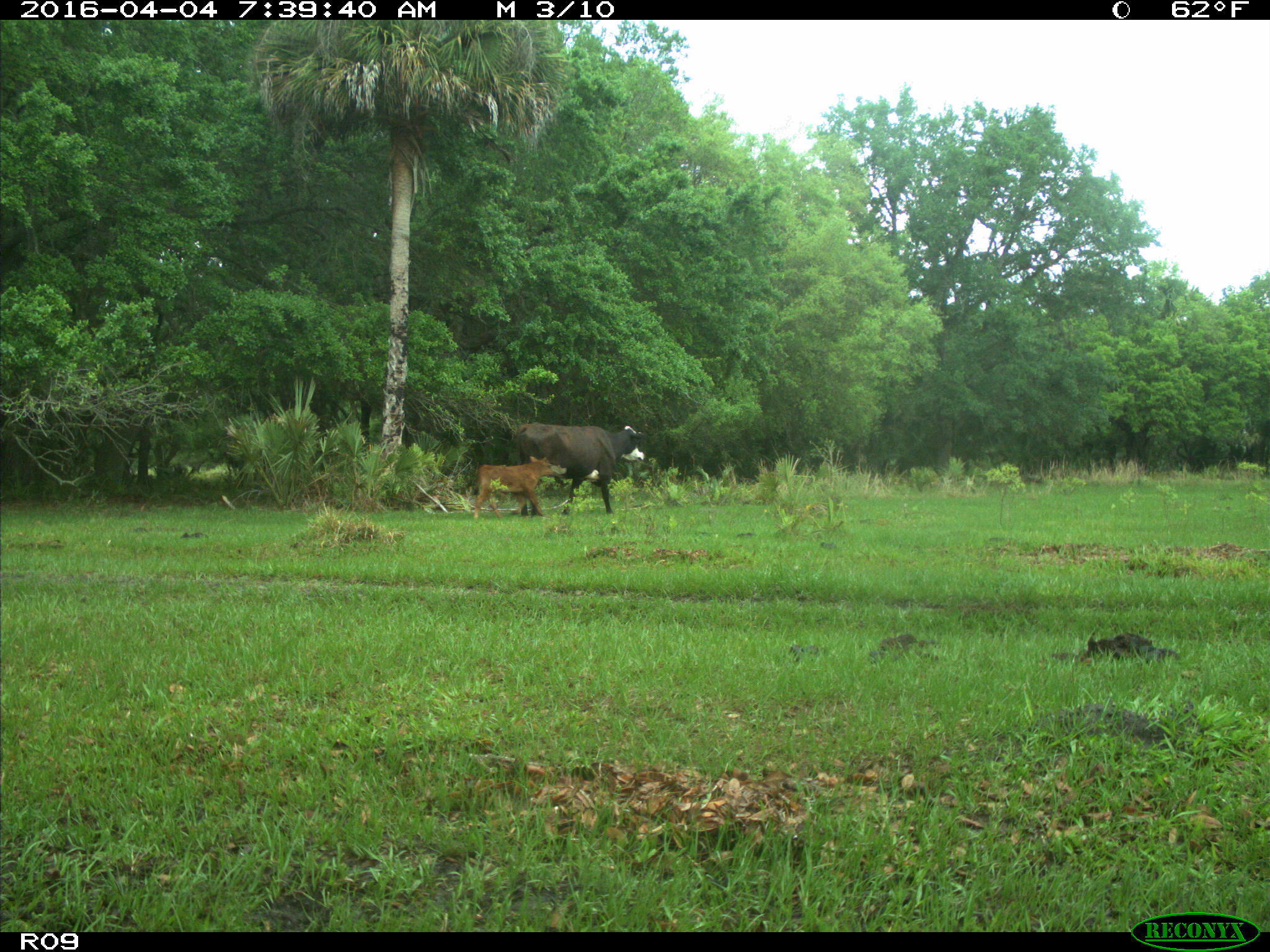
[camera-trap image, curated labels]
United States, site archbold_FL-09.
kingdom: Animalia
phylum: Chordata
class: Mammalia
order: Artiodactyla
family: Bovidae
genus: Bos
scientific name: Bos taurus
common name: domestic cow